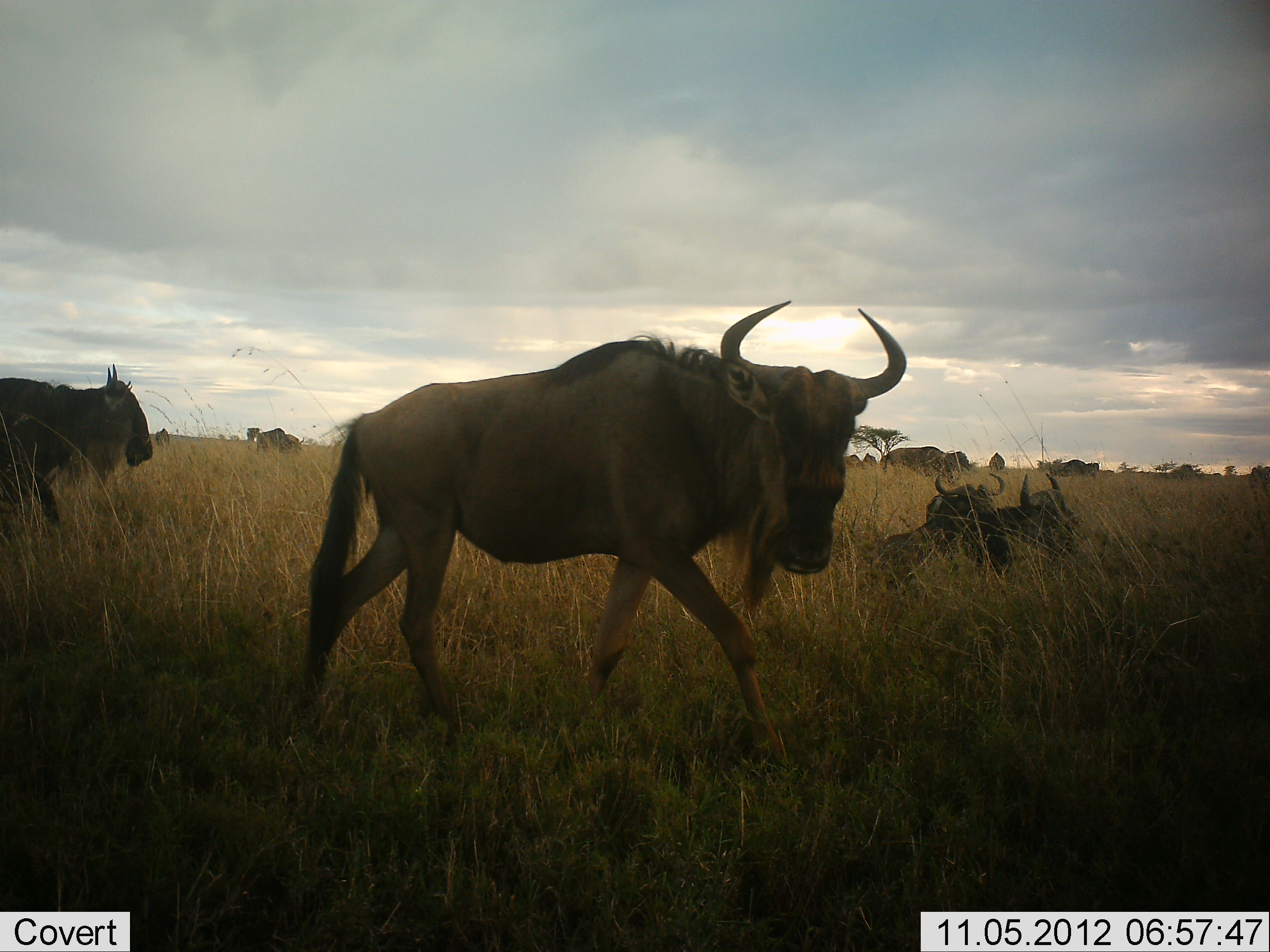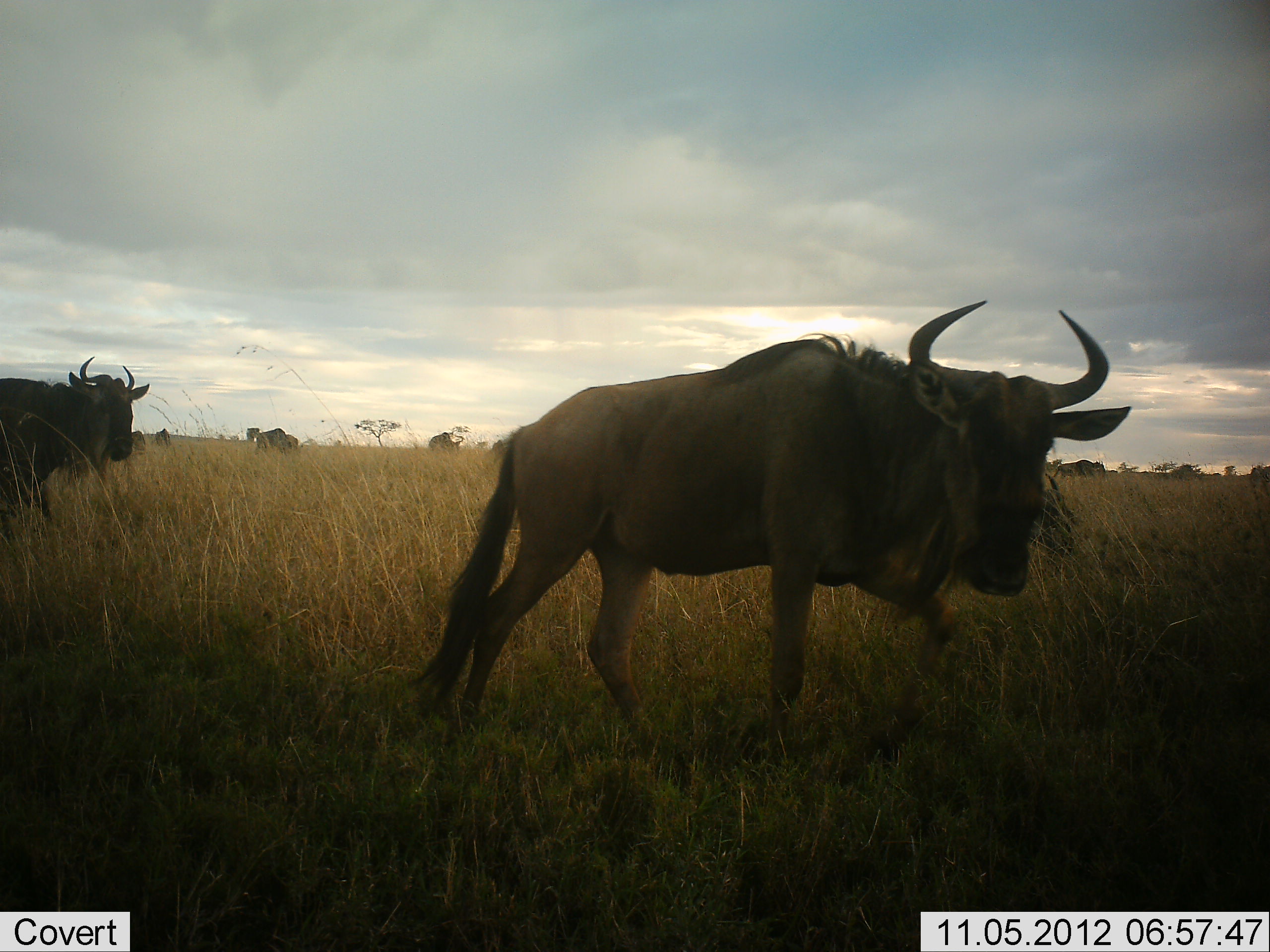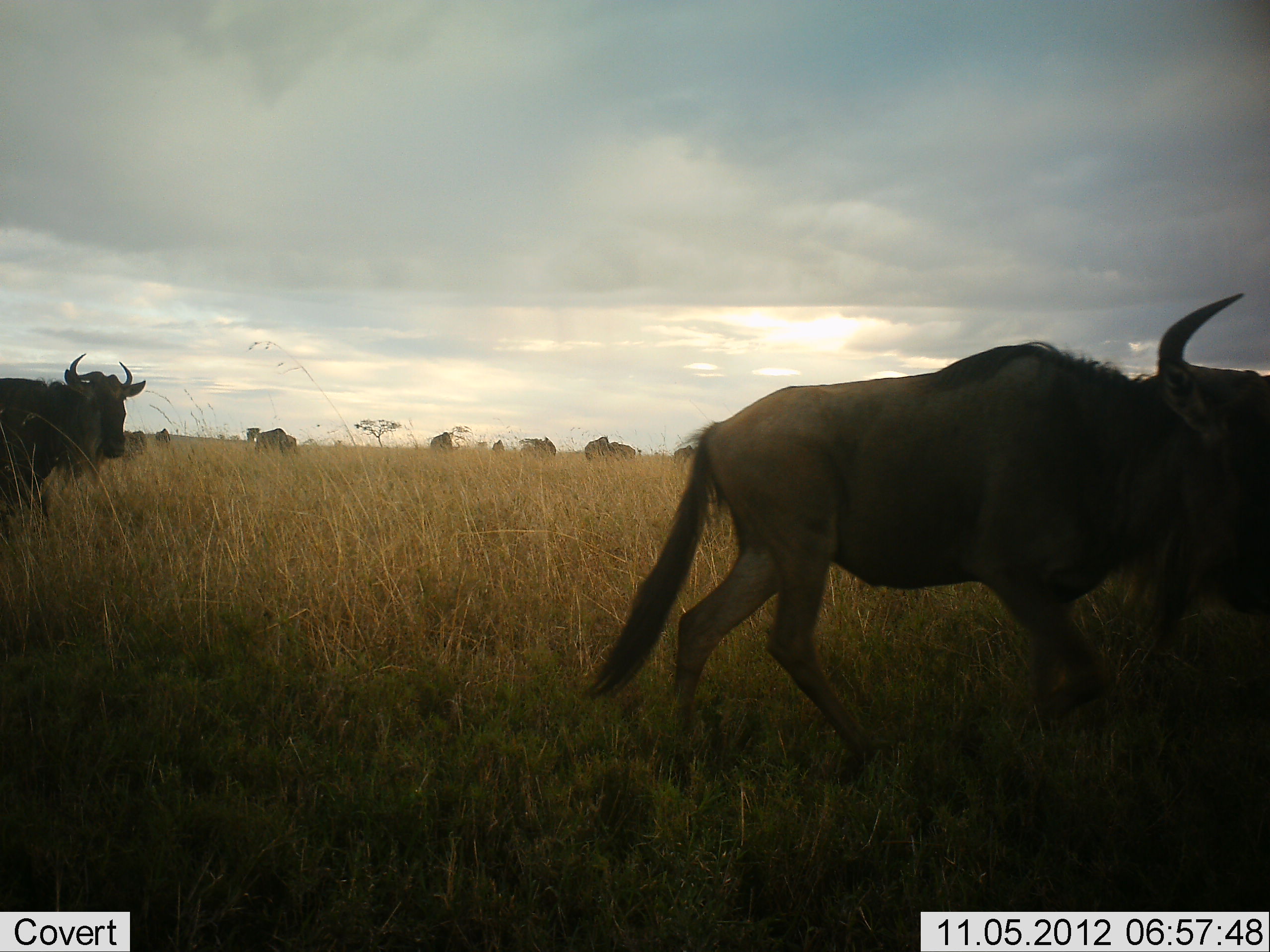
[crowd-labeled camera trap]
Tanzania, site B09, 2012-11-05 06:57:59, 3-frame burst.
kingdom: Animalia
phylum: Chordata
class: Mammalia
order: Artiodactyla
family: Bovidae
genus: Connochaetes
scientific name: Connochaetes taurinus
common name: blue wildebeest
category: wildebeest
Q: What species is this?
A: Wildebeest (blue wildebeest) (Connochaetes taurinus).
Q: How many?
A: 11-50.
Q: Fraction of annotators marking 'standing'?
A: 40%.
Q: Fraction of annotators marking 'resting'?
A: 60%.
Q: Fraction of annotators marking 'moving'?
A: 100%.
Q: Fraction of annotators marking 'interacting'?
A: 10%.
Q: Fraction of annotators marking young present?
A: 0%.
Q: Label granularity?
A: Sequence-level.